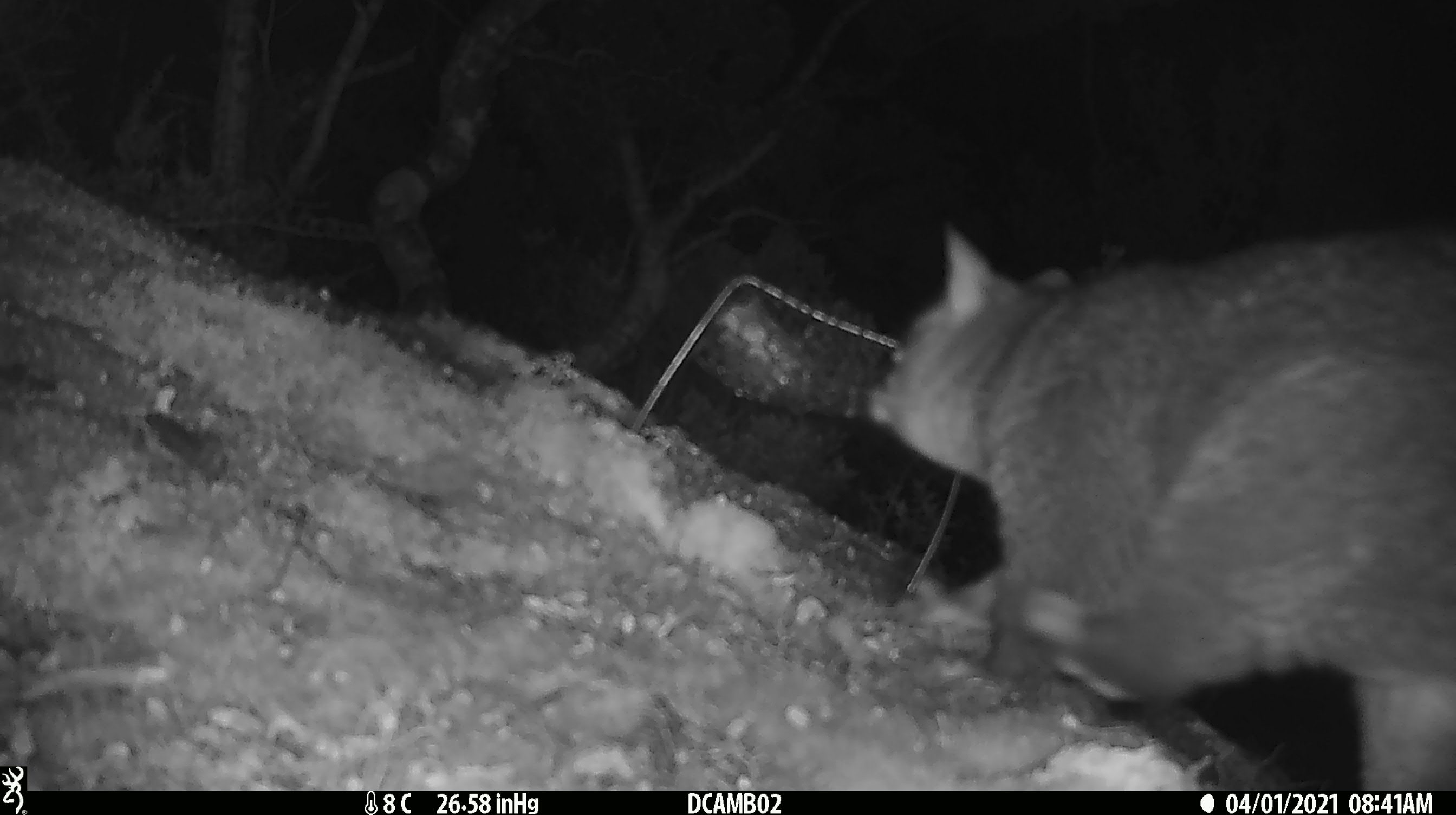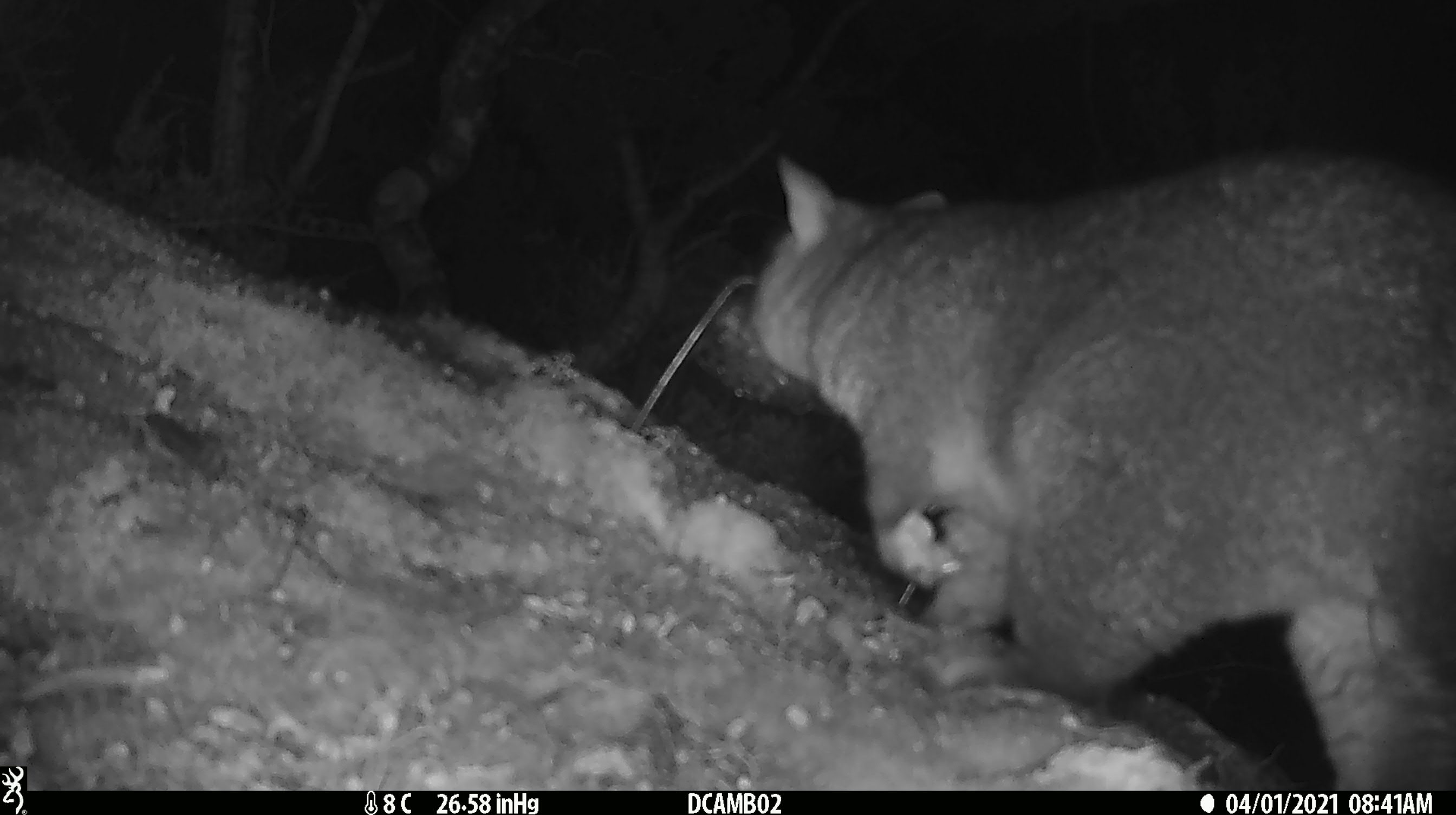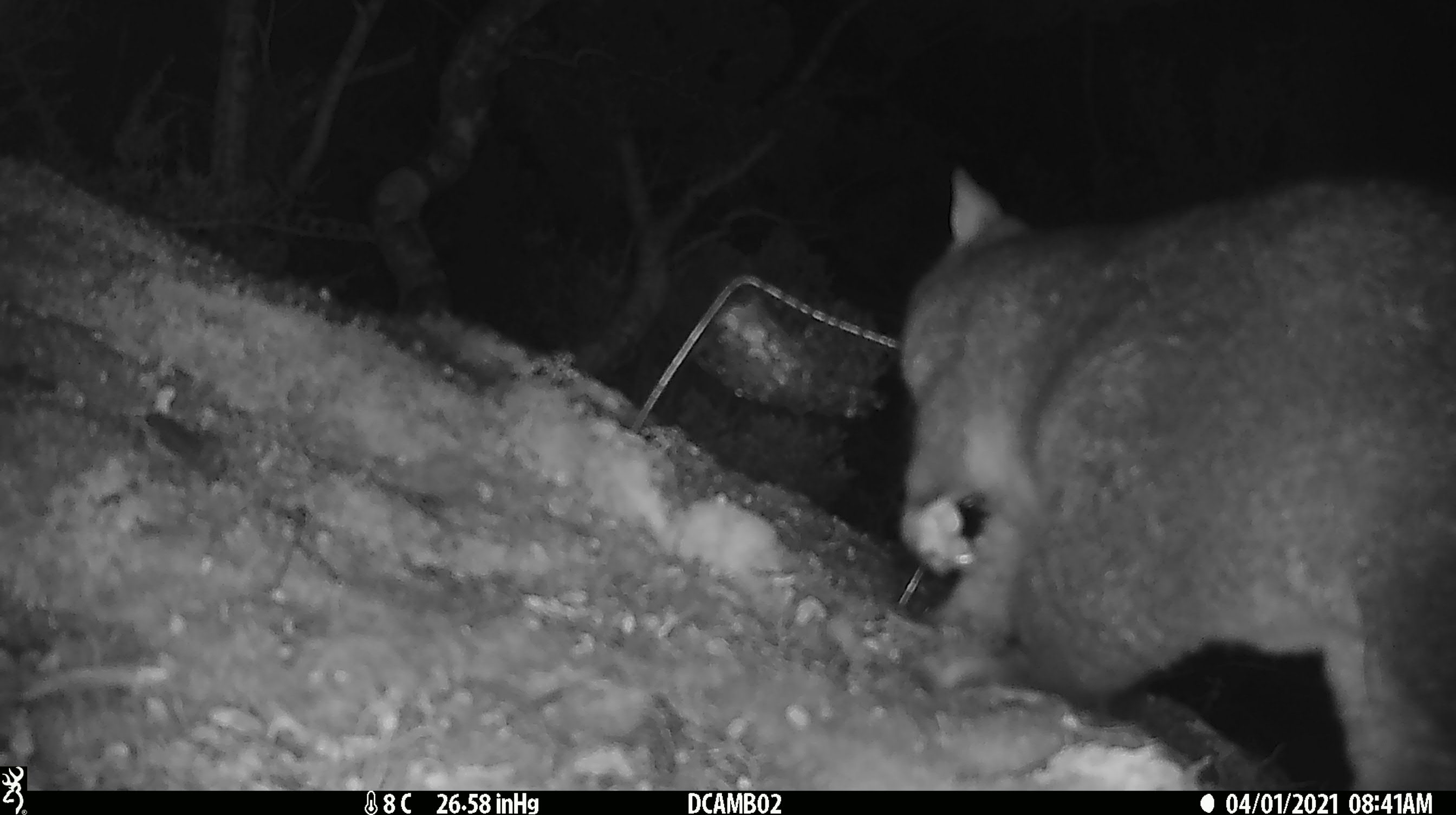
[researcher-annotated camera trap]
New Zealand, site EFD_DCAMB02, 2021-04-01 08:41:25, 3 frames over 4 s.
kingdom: Animalia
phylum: Chordata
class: Mammalia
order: Diprotodontia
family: Phalangeridae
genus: Trichosurus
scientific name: Trichosurus vulpecula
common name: common brushtail possum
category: possum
Possum (common brushtail possum) (Trichosurus vulpecula).